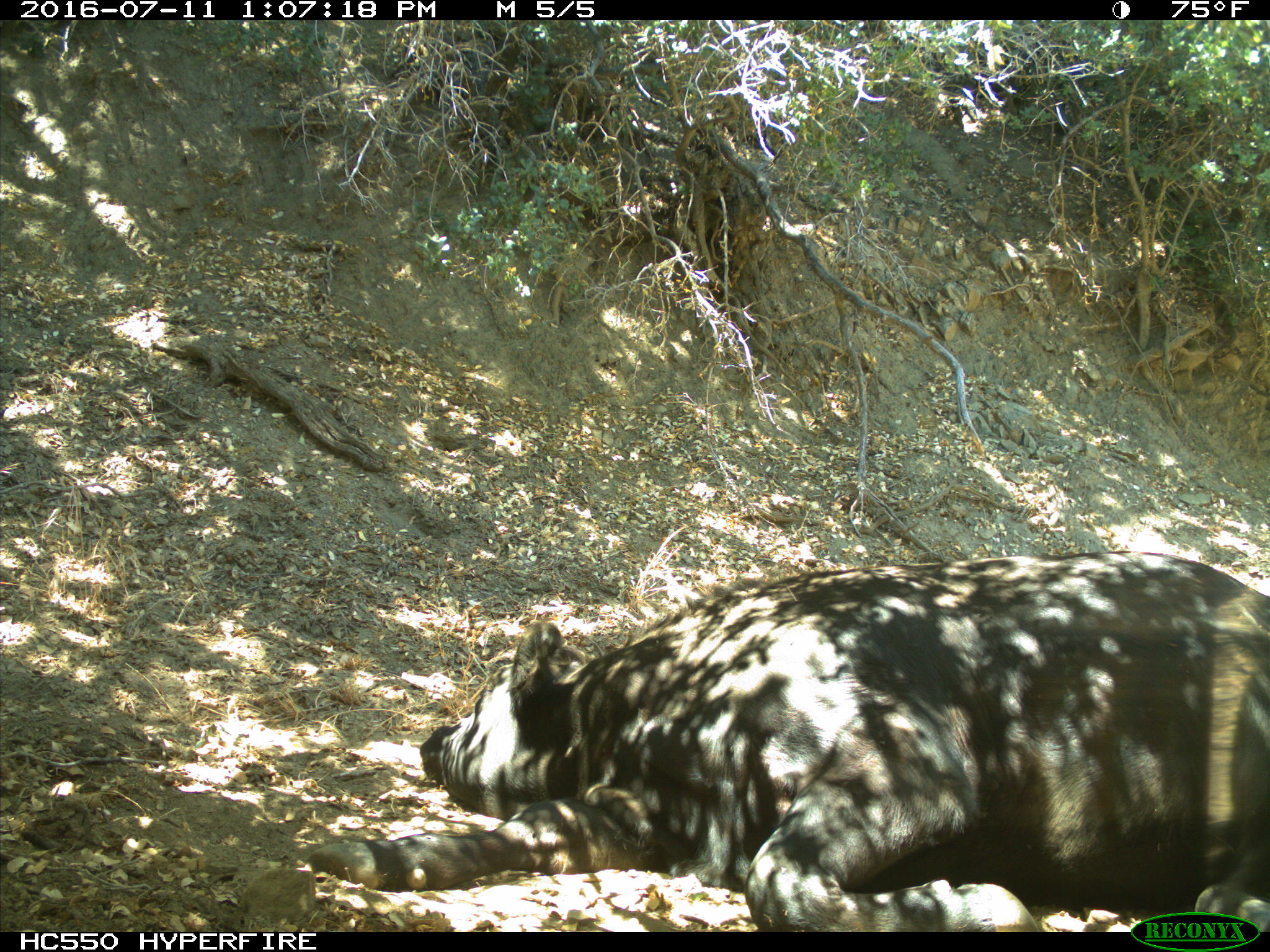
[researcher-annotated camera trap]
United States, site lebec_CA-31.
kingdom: Animalia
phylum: Chordata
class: Mammalia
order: Artiodactyla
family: Bovidae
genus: Bos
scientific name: Bos taurus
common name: domestic cow